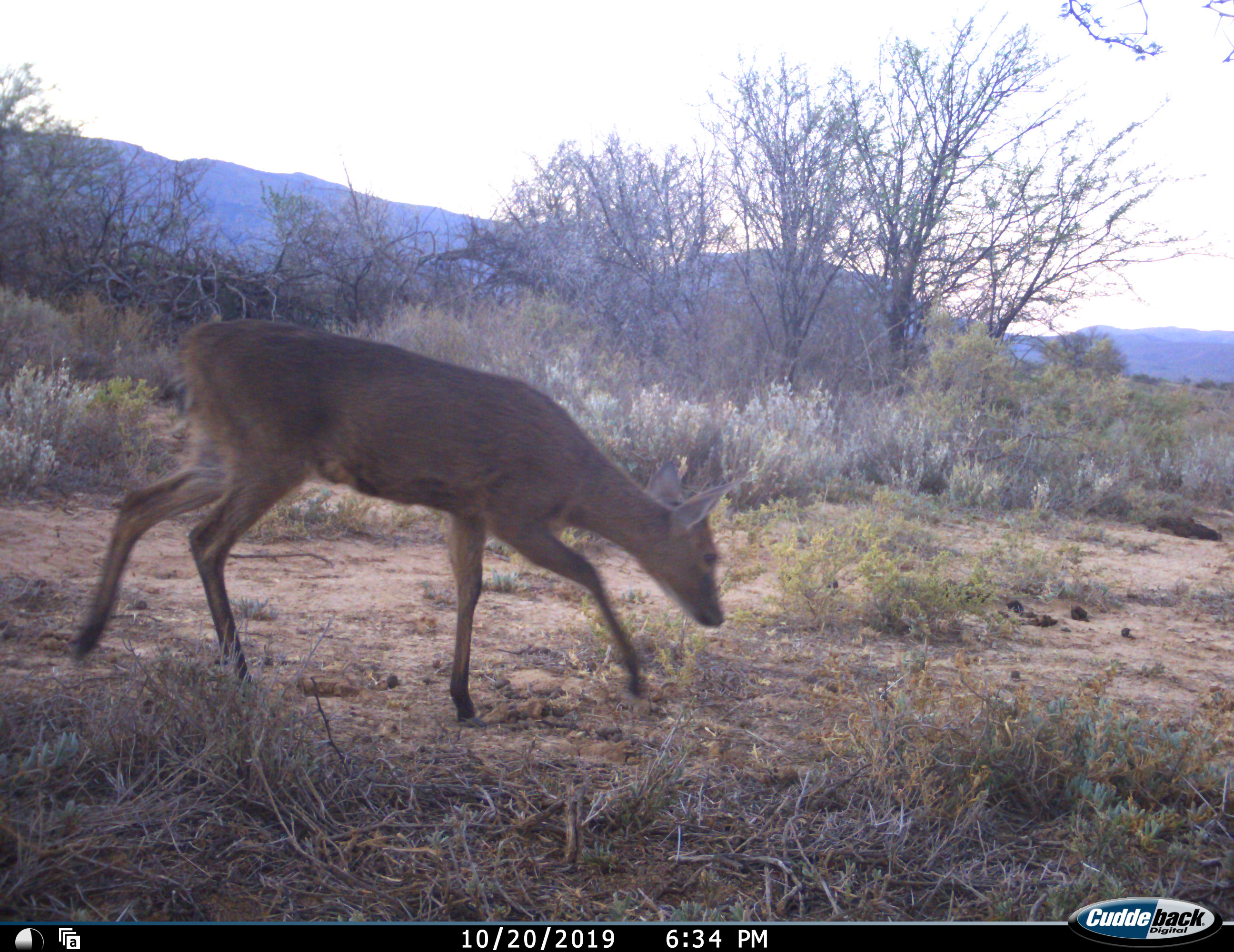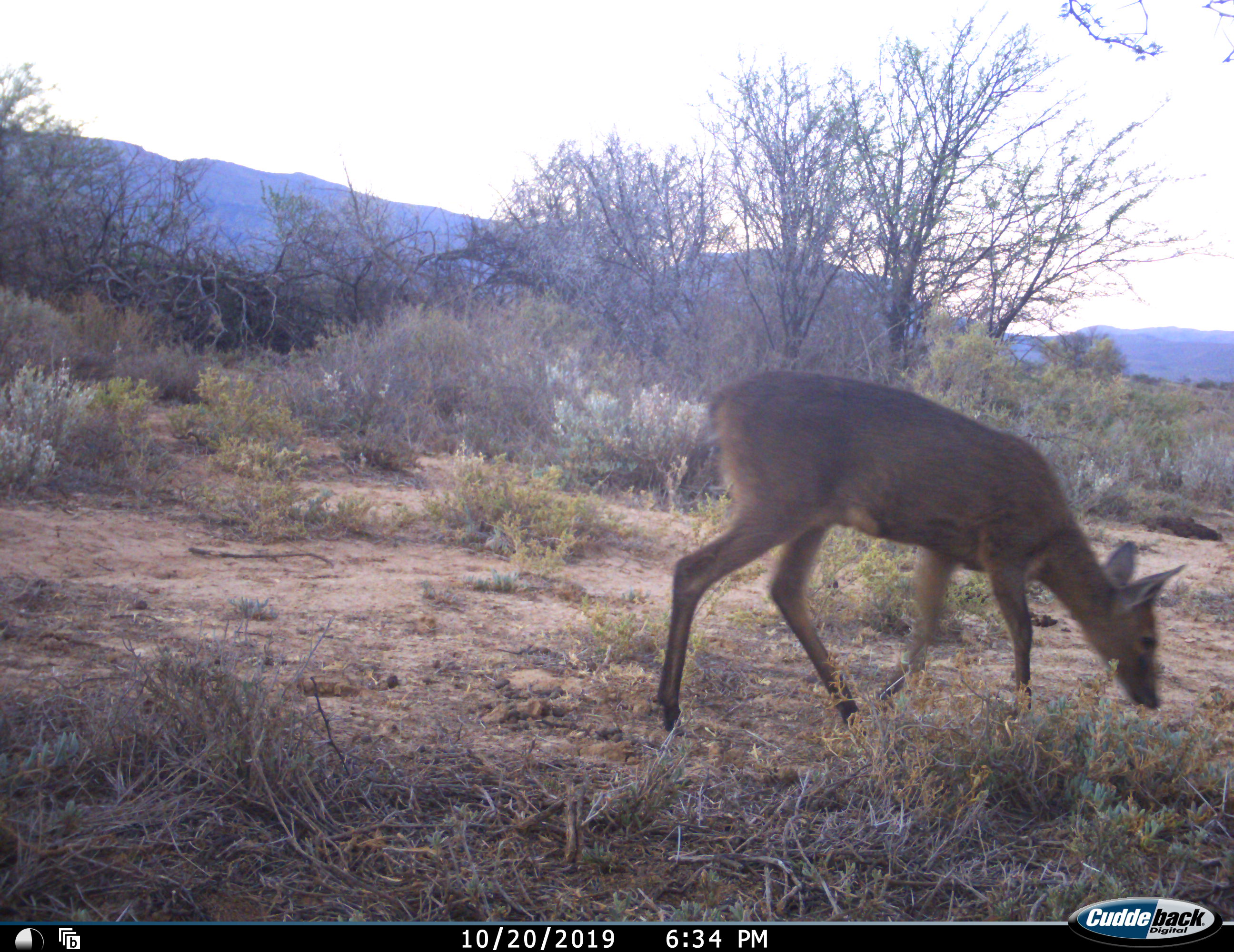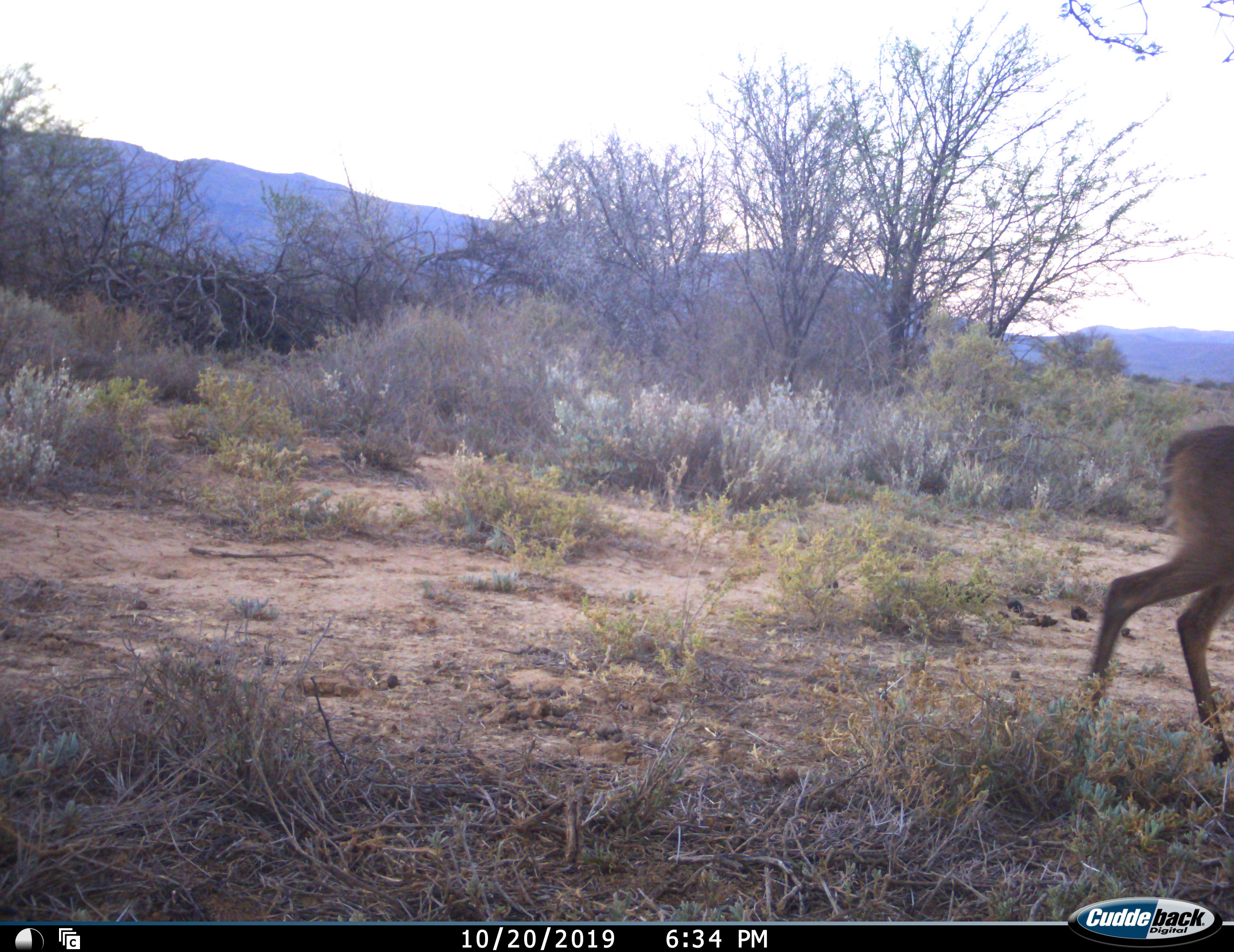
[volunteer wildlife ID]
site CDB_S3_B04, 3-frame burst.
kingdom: Animalia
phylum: Chordata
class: Mammalia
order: Artiodactyla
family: Bovidae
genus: Sylvicapra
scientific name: Sylvicapra grimmia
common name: common duiker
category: duikercommongrey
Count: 1.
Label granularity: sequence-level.